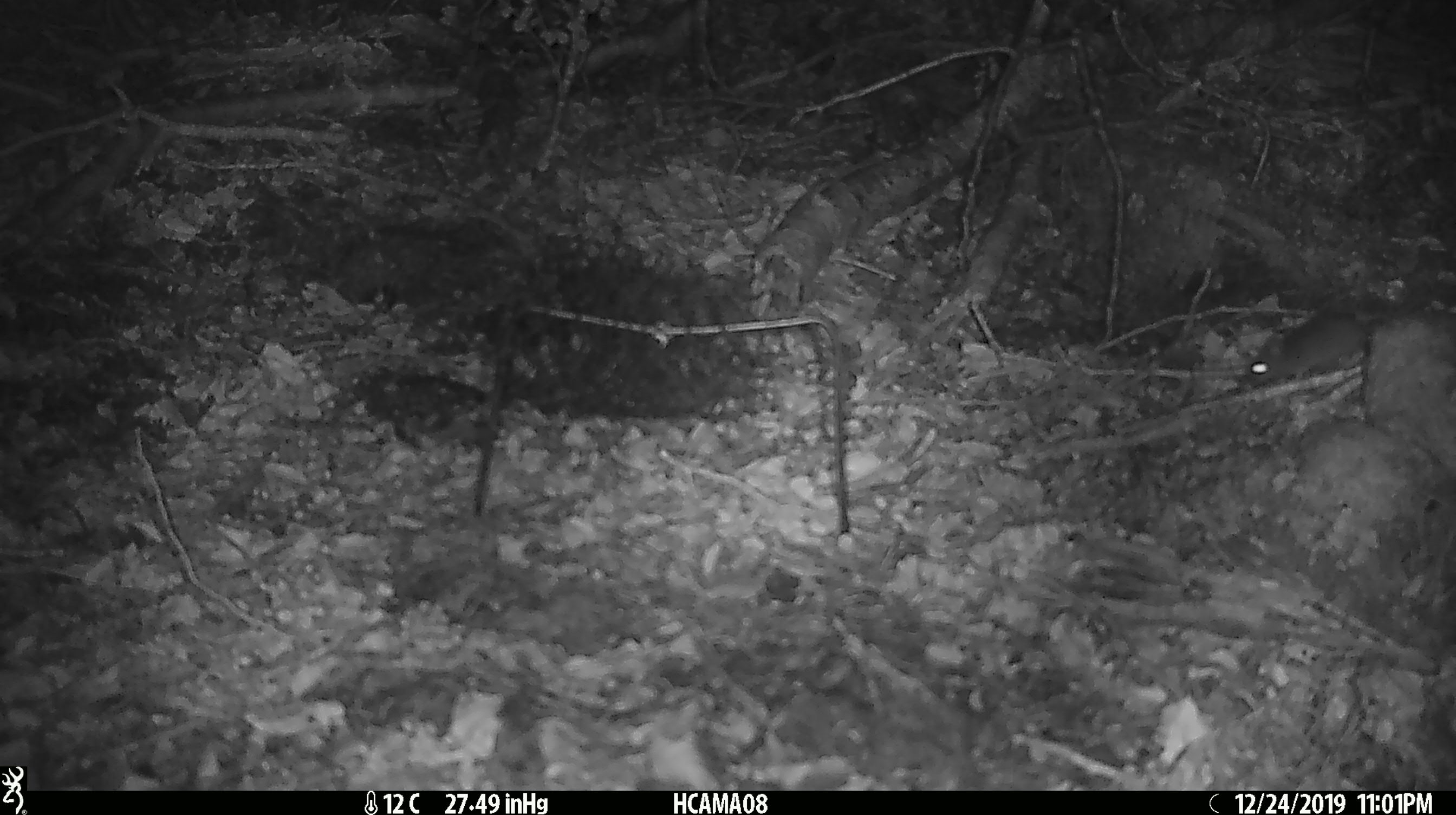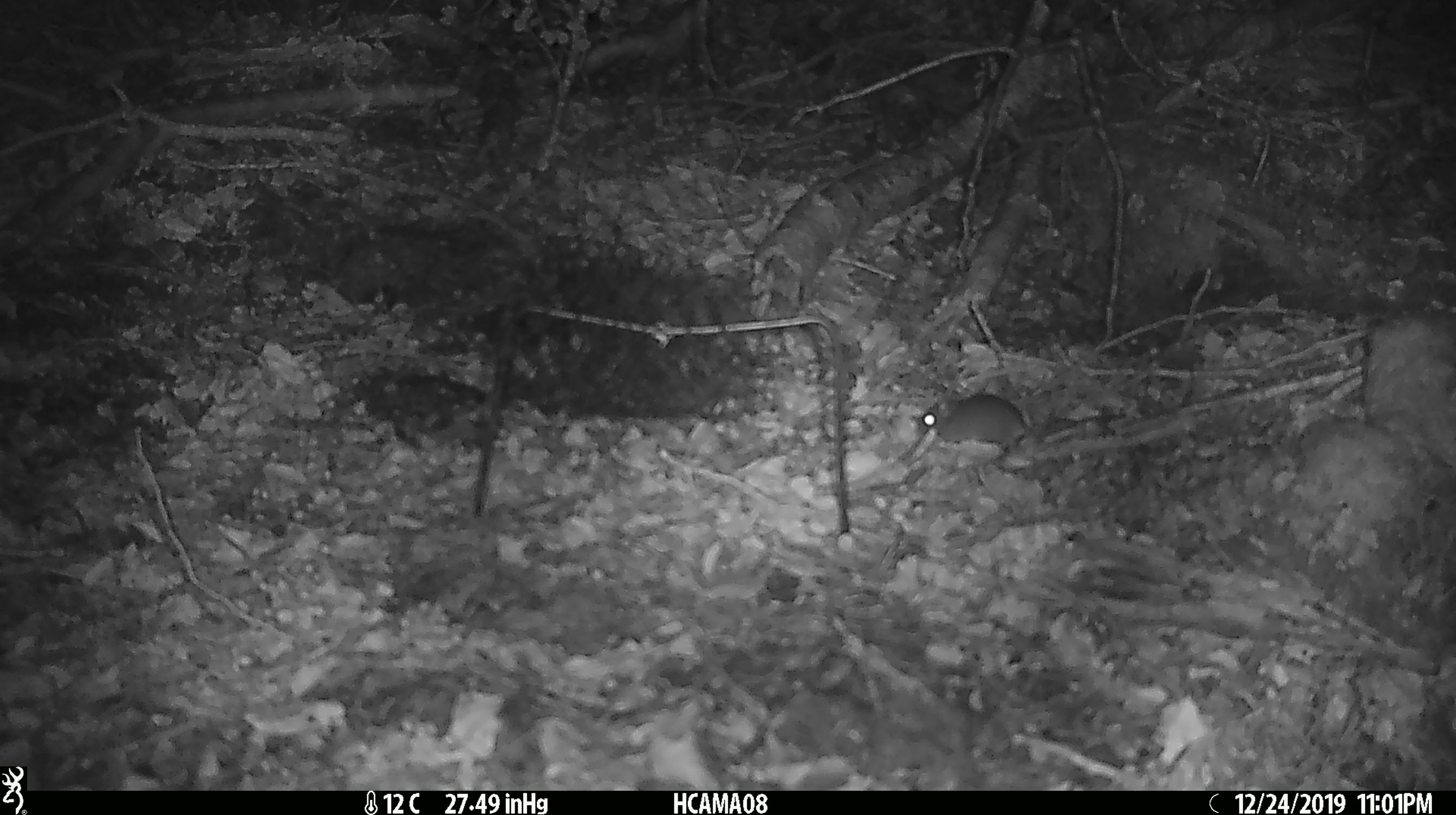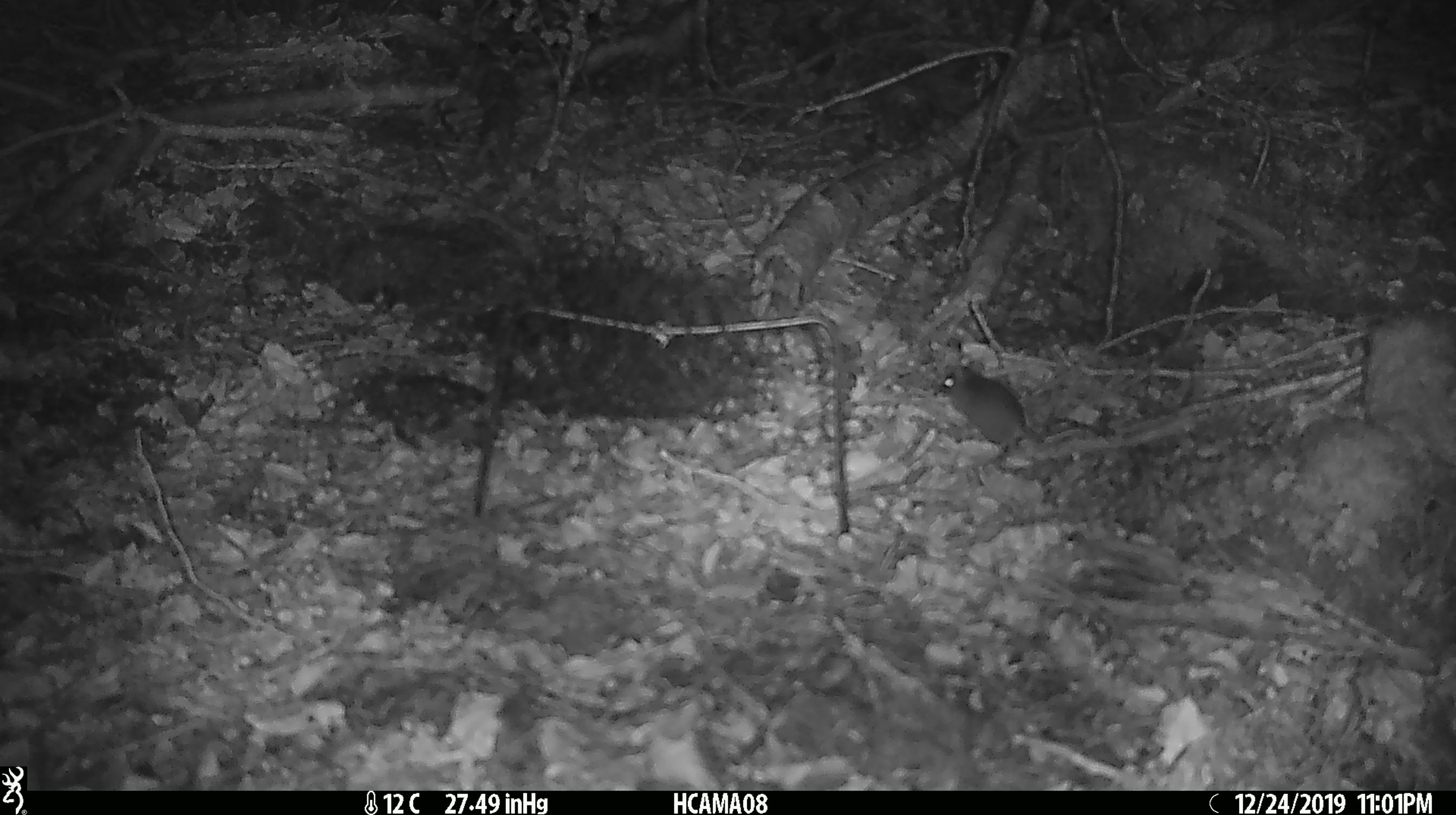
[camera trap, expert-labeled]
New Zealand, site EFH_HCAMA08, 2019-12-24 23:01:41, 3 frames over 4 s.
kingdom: Animalia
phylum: Chordata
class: Mammalia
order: Rodentia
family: Muridae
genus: Mus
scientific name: Mus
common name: mouse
Mouse (Mus).